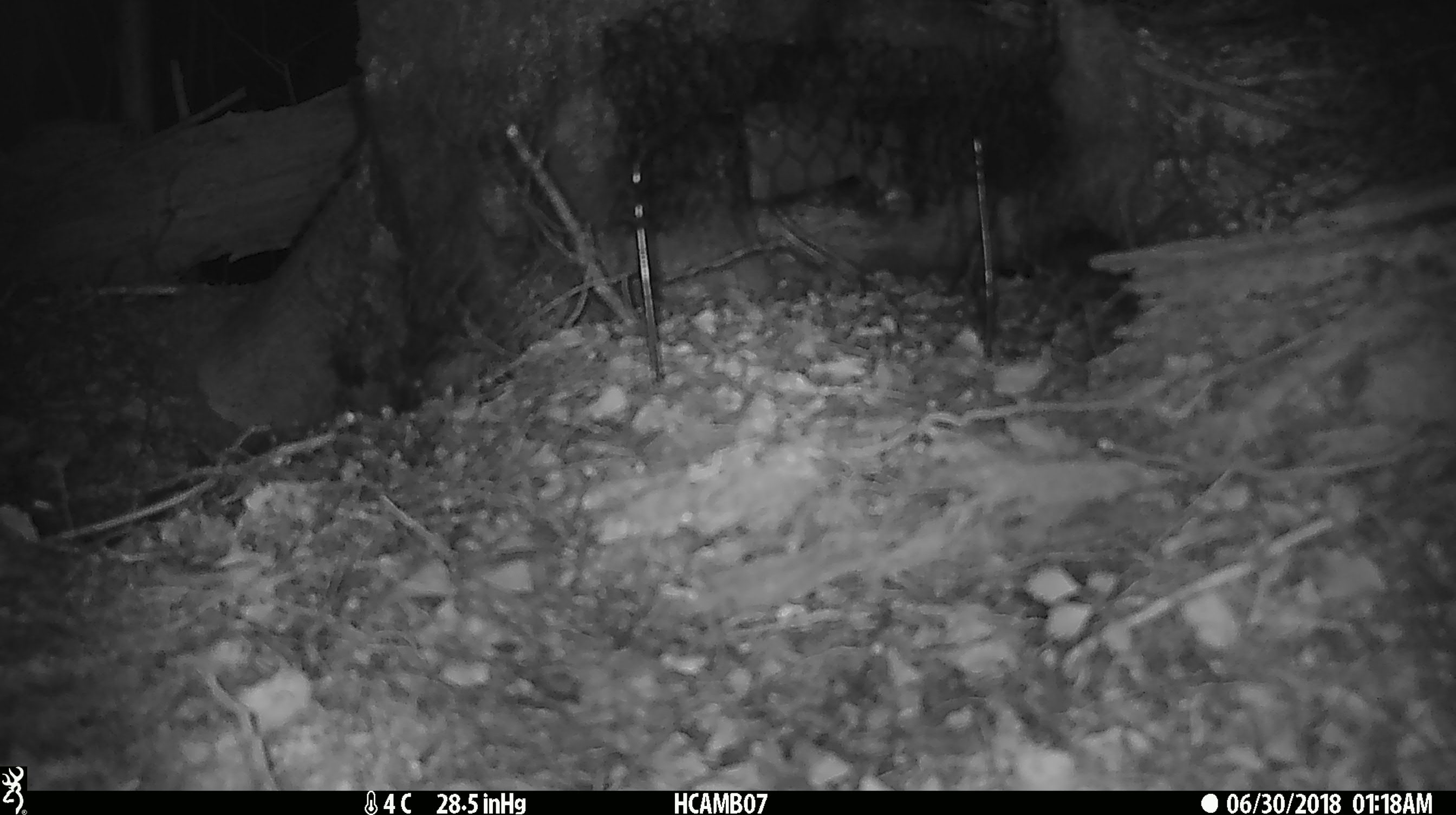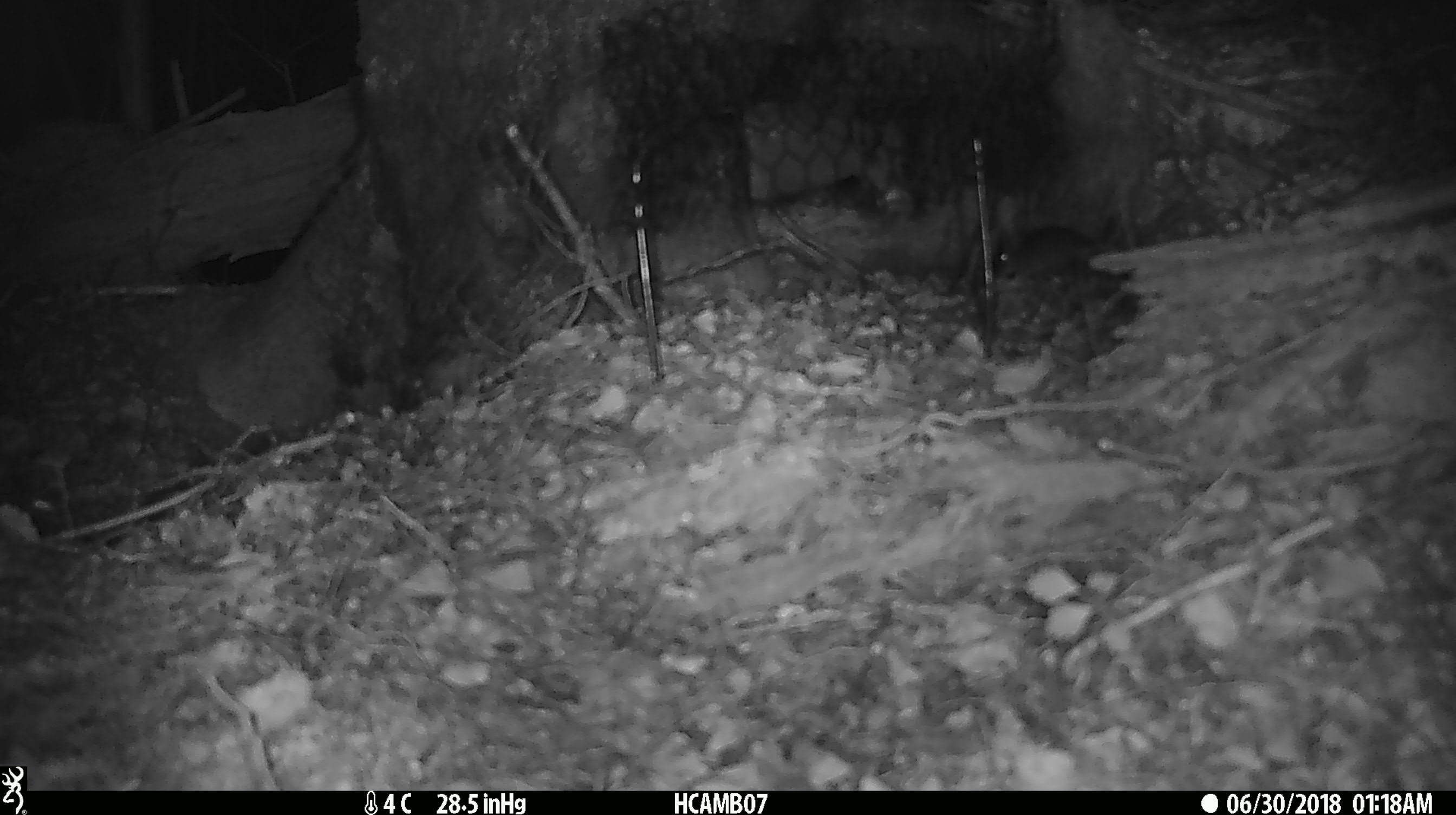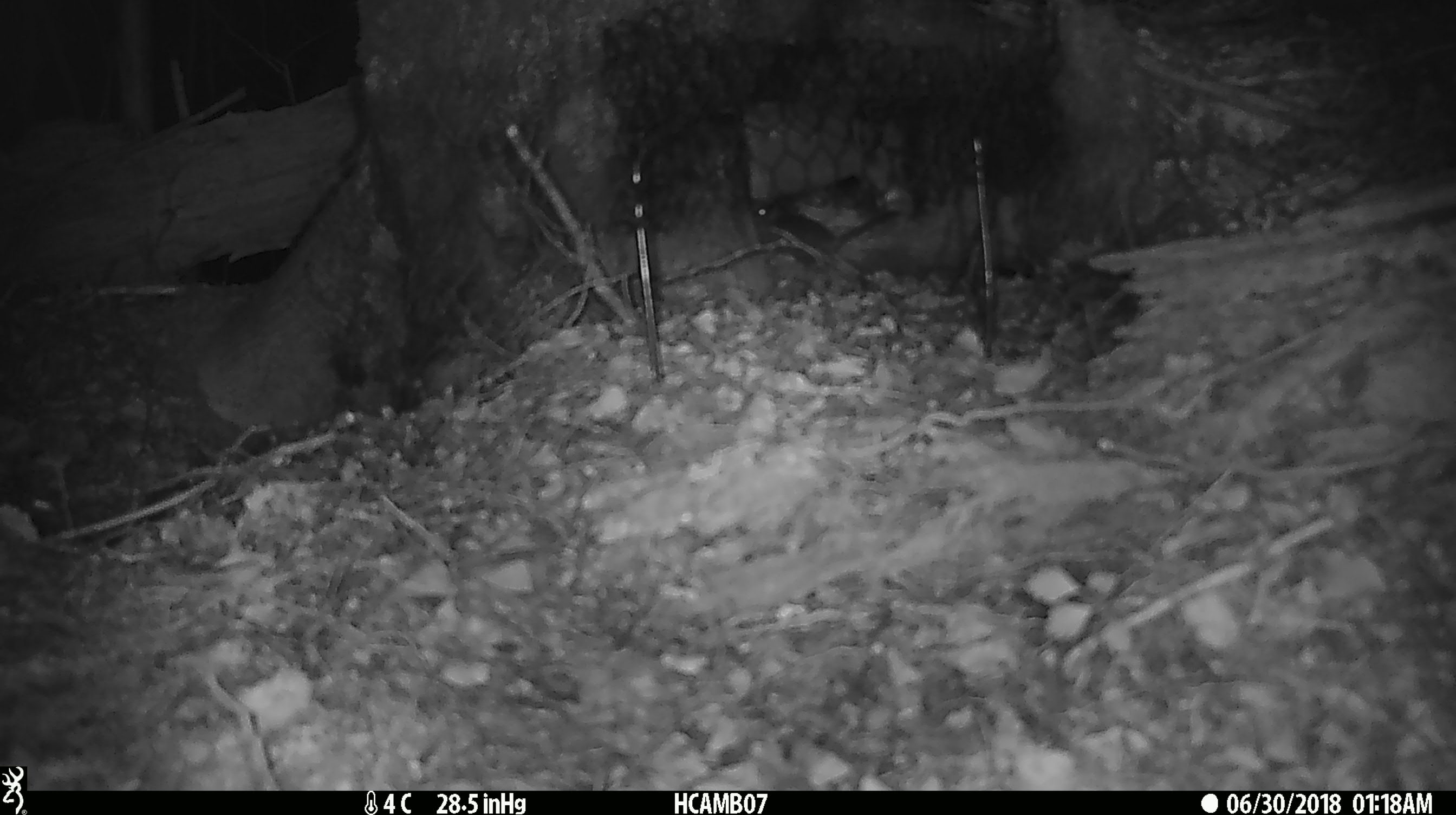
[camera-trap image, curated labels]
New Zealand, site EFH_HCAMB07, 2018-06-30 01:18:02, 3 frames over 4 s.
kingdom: Animalia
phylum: Chordata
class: Mammalia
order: Rodentia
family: Muridae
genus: Mus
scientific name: Mus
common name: mouse